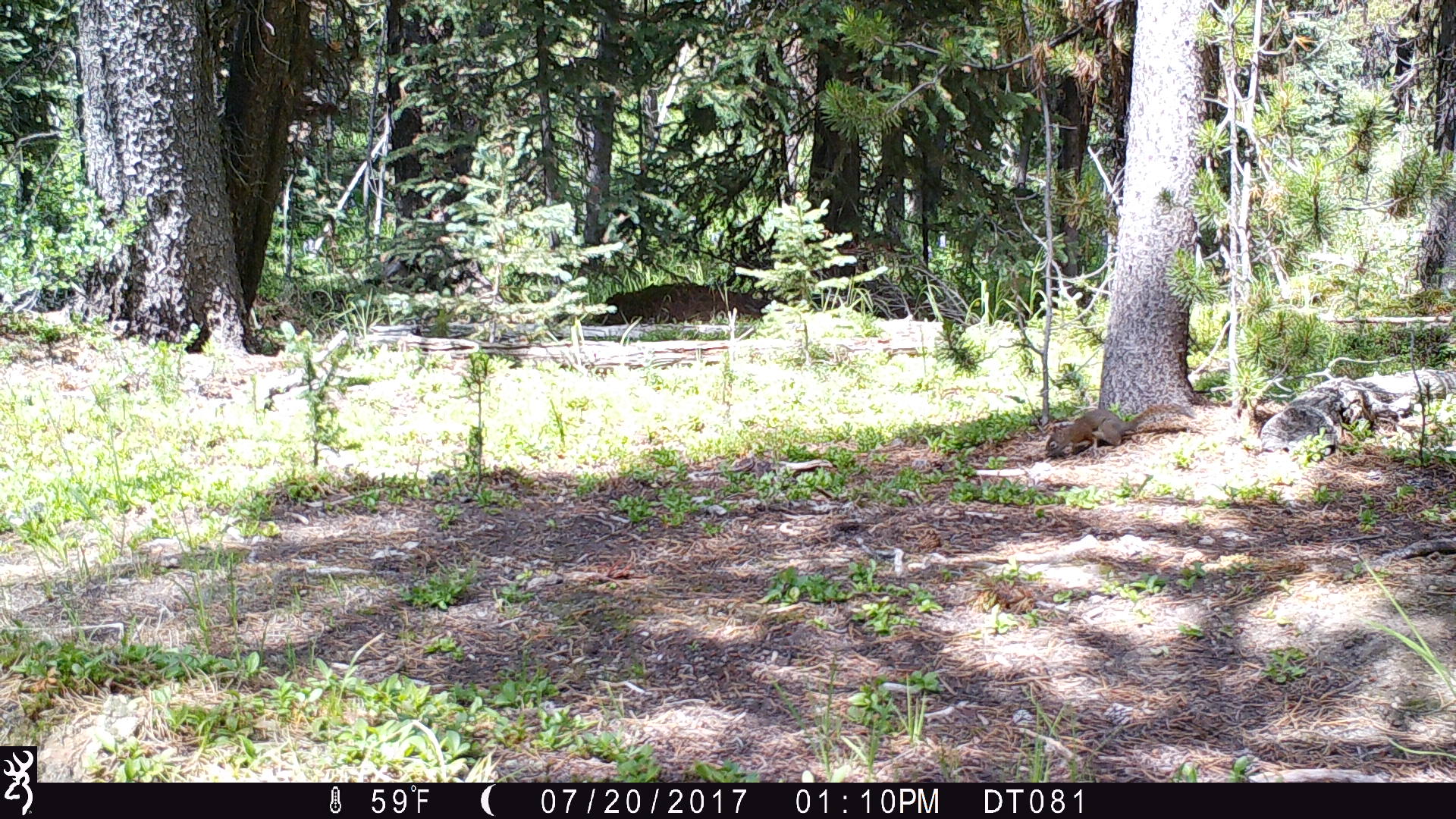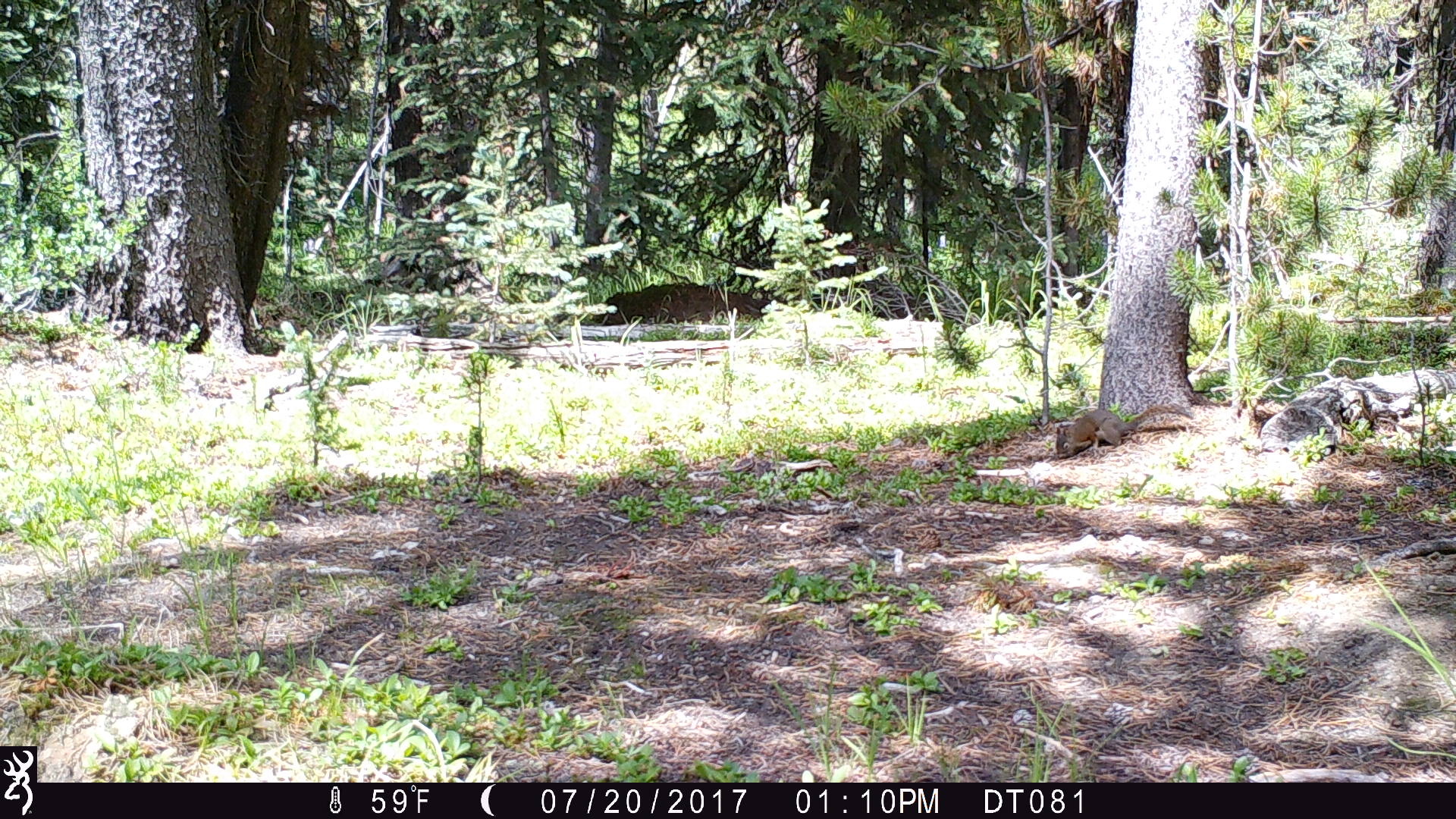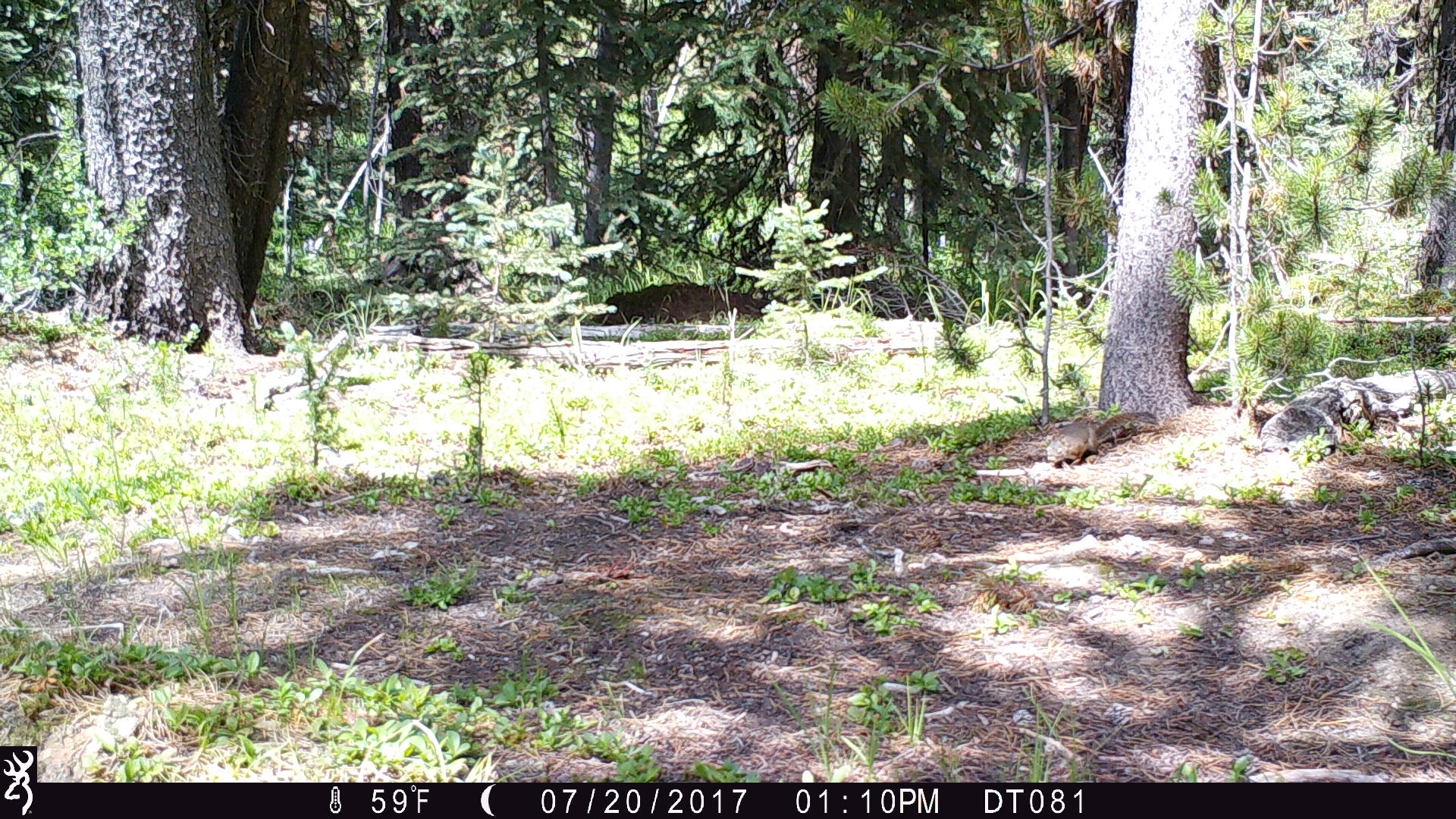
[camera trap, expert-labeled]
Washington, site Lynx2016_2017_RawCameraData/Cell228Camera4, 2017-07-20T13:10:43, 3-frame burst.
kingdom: Animalia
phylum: Chordata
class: Mammalia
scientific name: Mammalia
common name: small mammal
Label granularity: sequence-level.